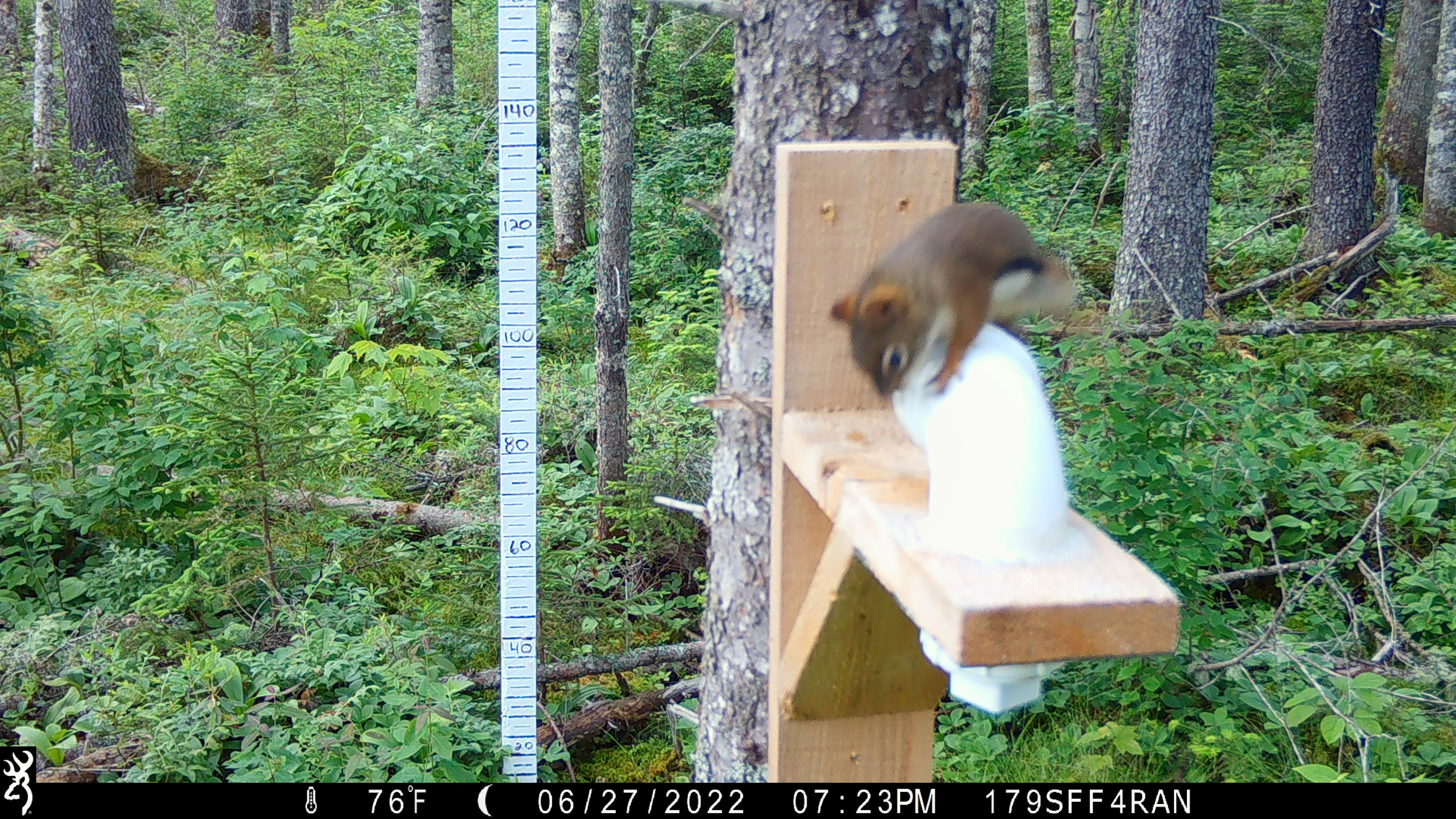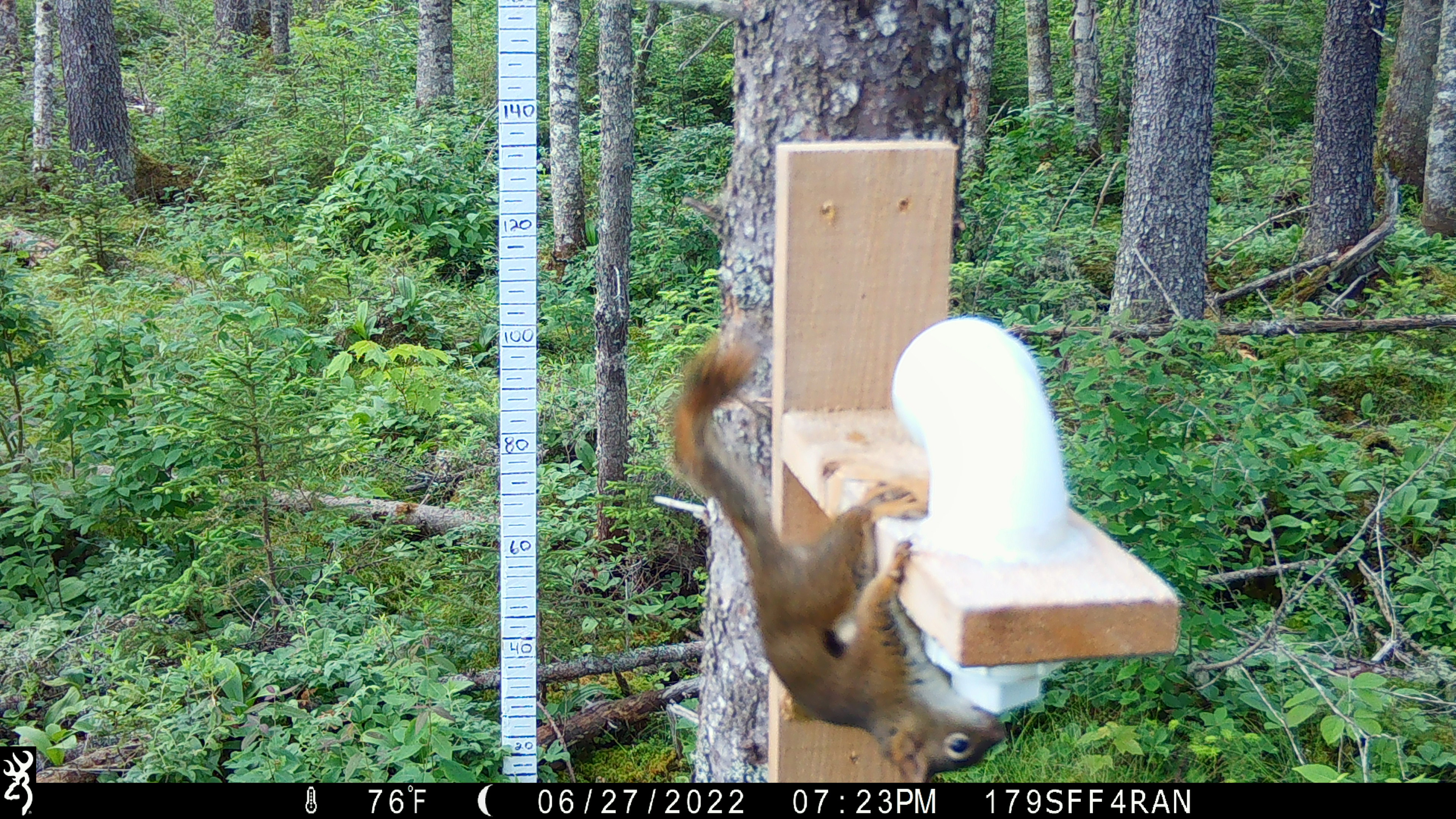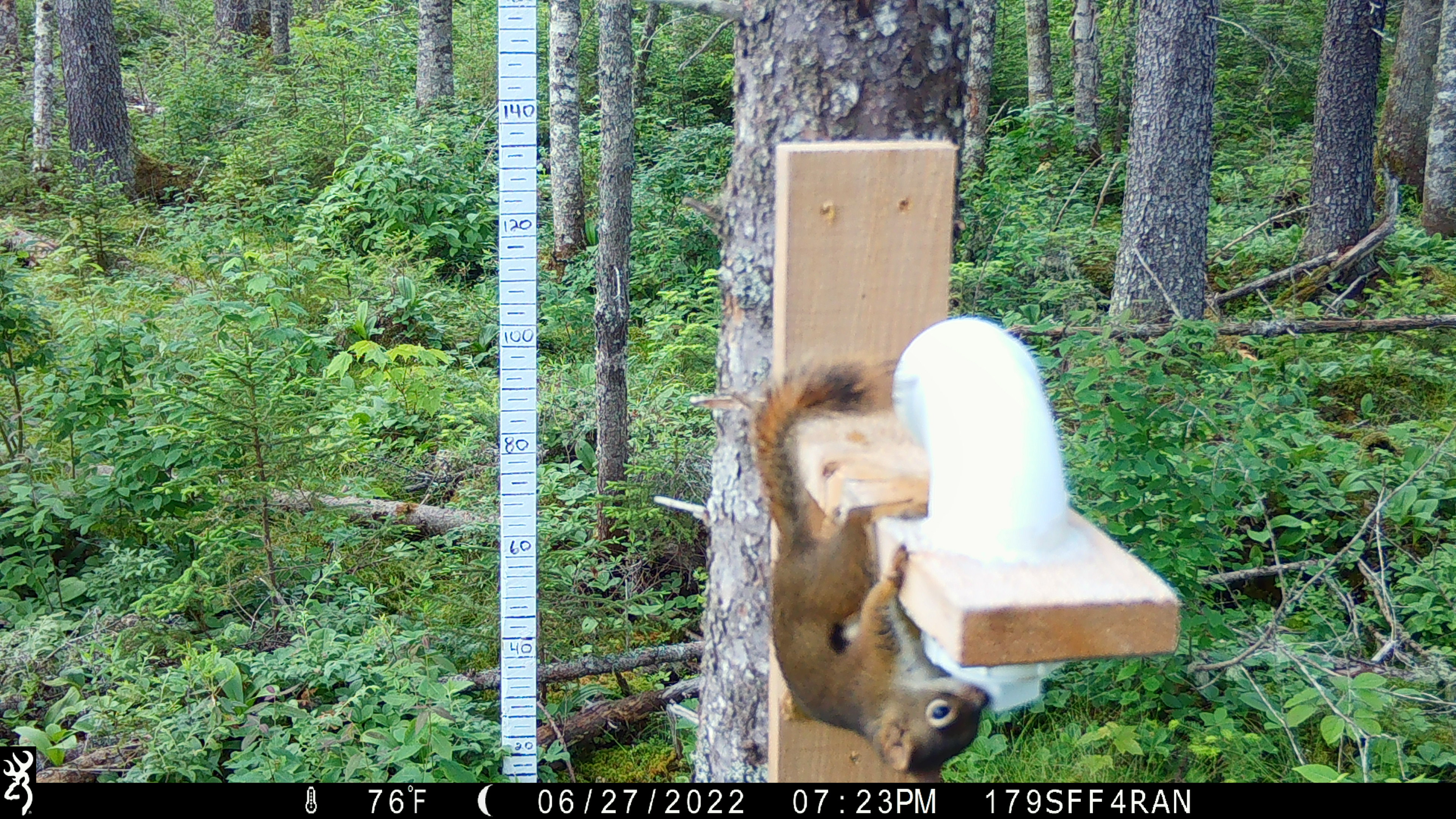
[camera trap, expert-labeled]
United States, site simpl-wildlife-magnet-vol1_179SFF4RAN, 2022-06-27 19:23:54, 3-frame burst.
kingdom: Animalia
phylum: Chordata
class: Mammalia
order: Rodentia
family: Sciuridae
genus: Tamiasciurus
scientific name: Tamiasciurus hudsonicus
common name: red squirrel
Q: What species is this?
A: Red squirrel (Tamiasciurus hudsonicus).